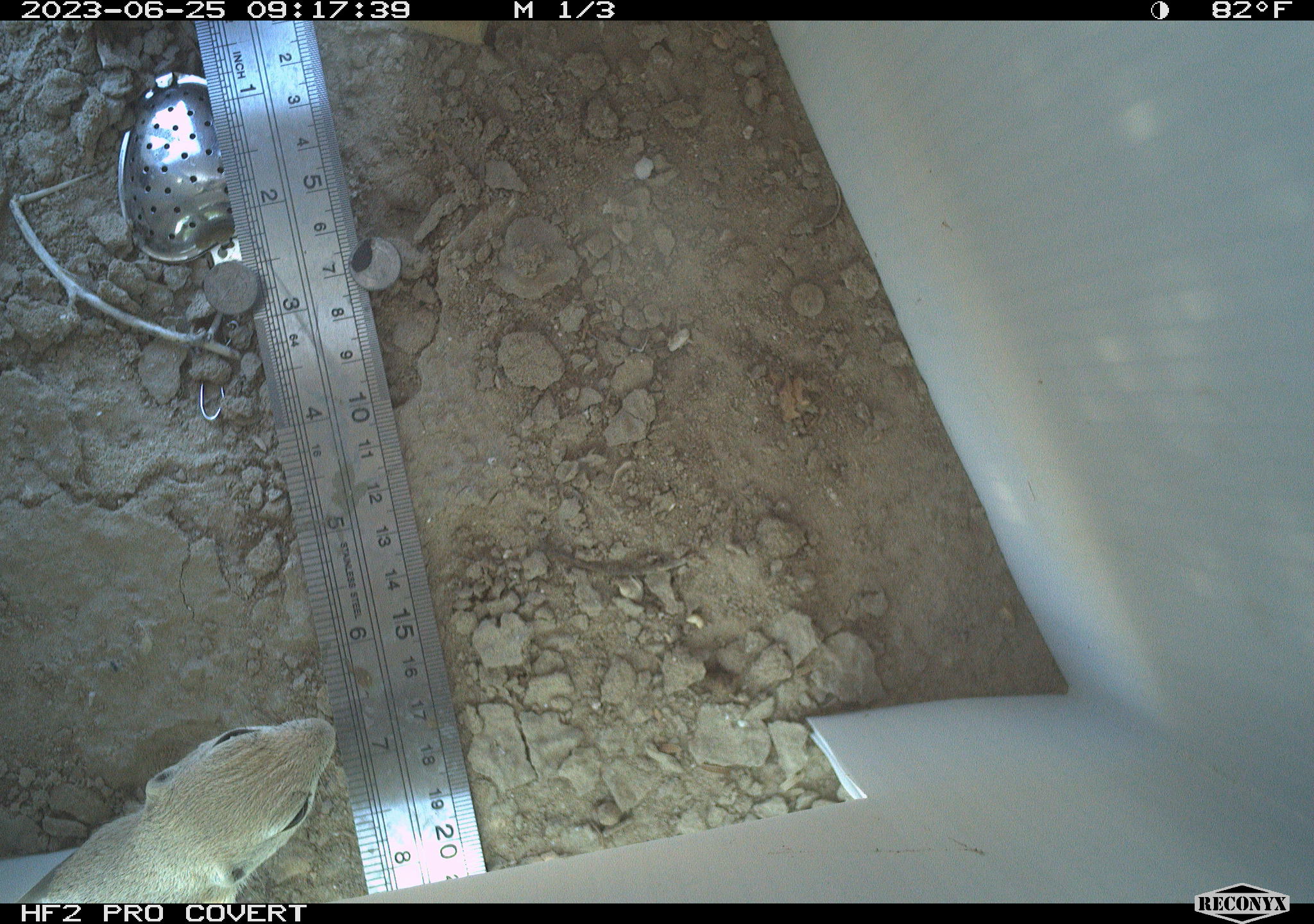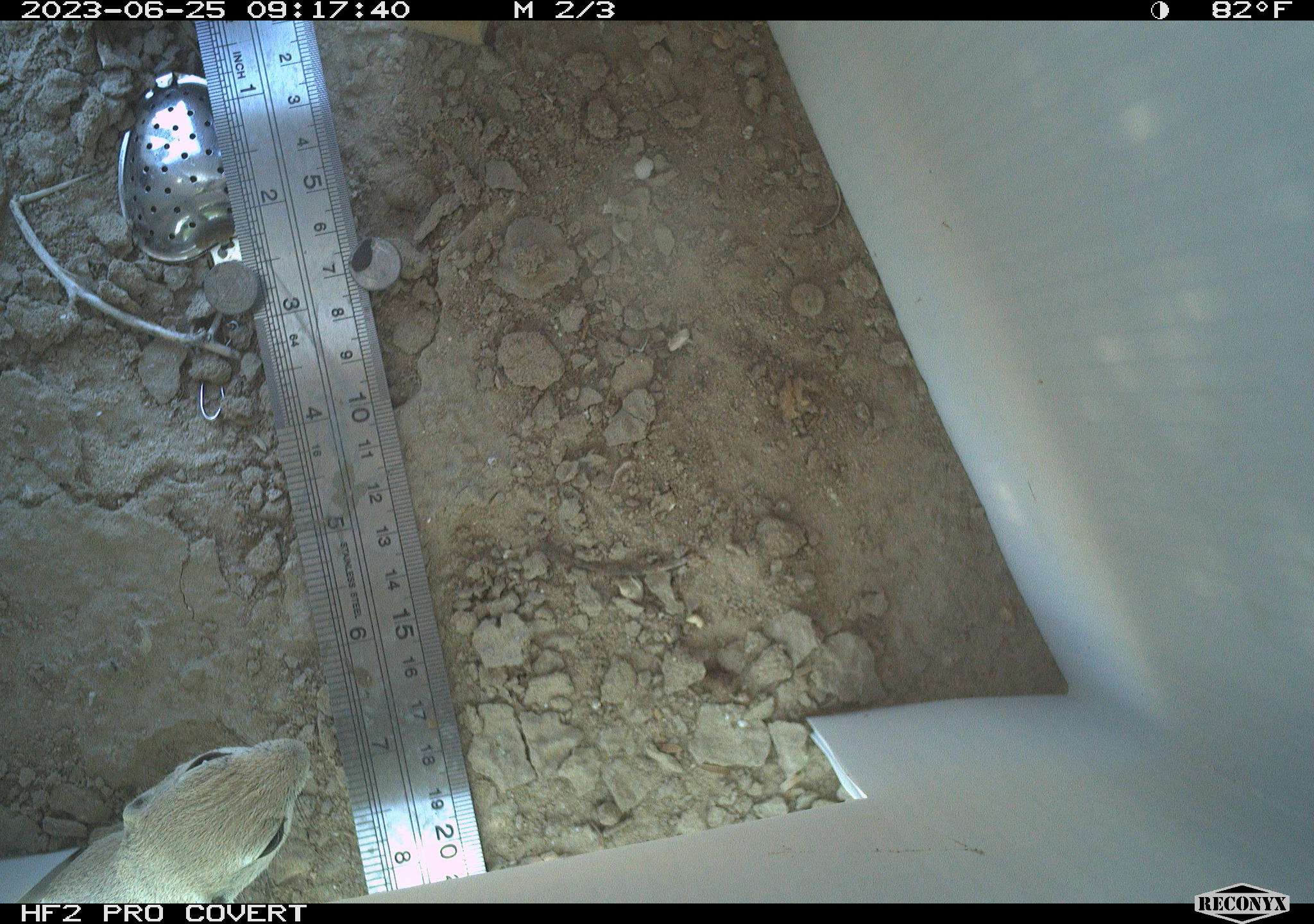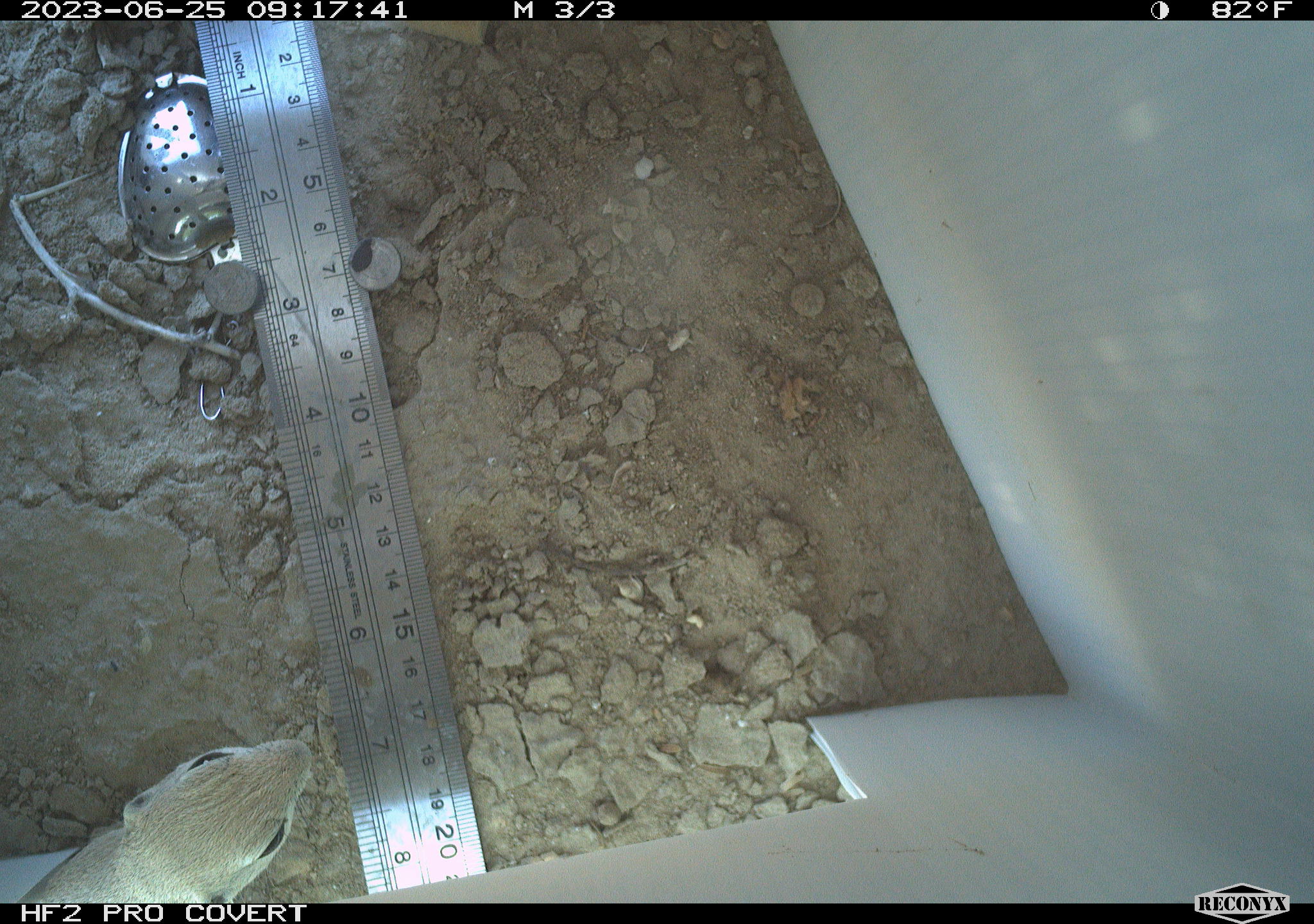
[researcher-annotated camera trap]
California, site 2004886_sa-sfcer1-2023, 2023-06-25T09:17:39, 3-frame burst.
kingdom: Animalia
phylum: Chordata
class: Mammalia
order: Rodentia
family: Sciuridae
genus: Xerospermophilus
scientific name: Xerospermophilus tereticaudus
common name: round-tailed ground squirrel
Round-tailed ground squirrel (Xerospermophilus tereticaudus).